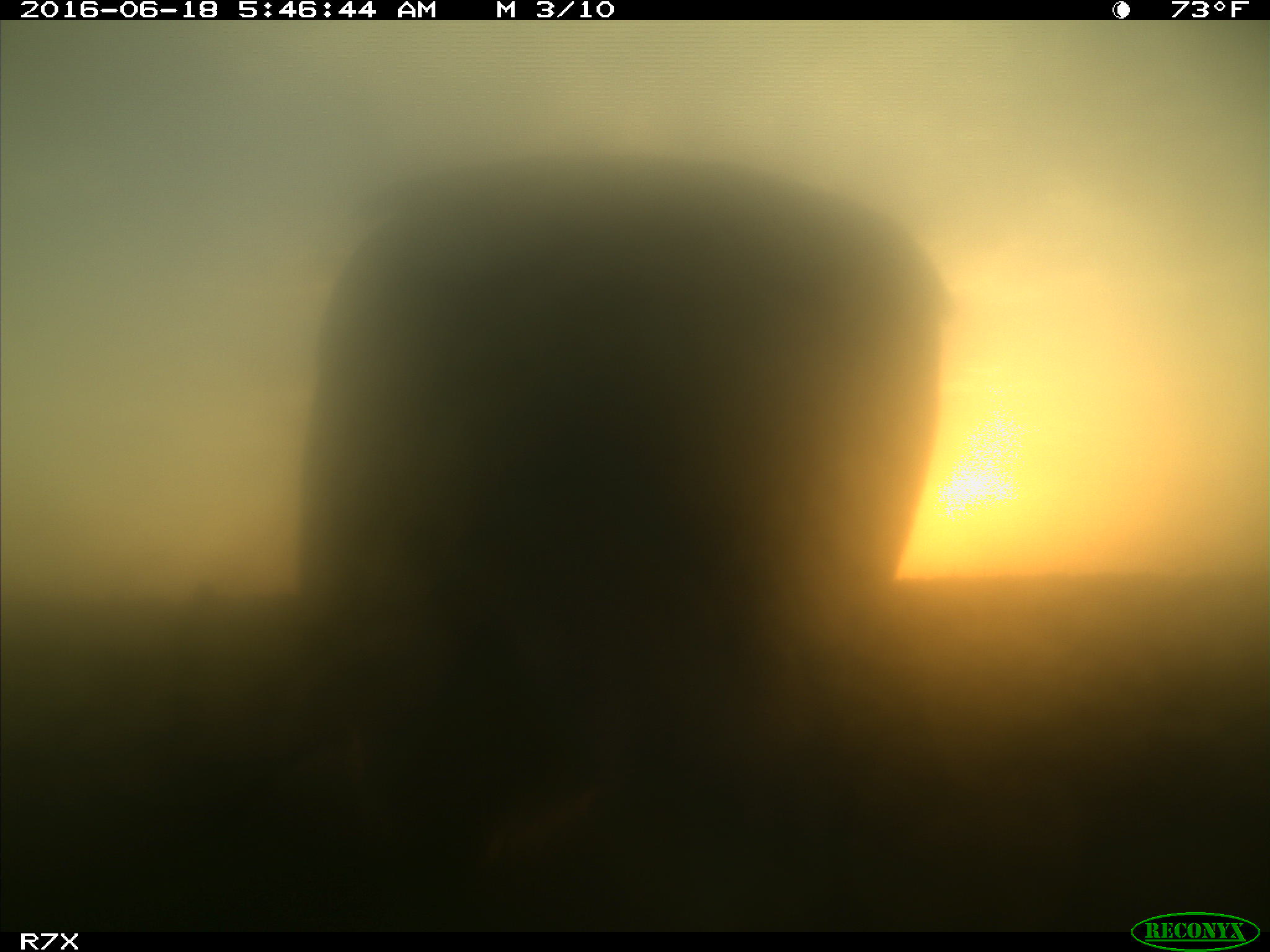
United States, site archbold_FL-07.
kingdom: Animalia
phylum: Chordata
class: Mammalia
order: Artiodactyla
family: Bovidae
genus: Bos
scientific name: Bos taurus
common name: domestic cow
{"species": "Bos taurus (domestic cow)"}